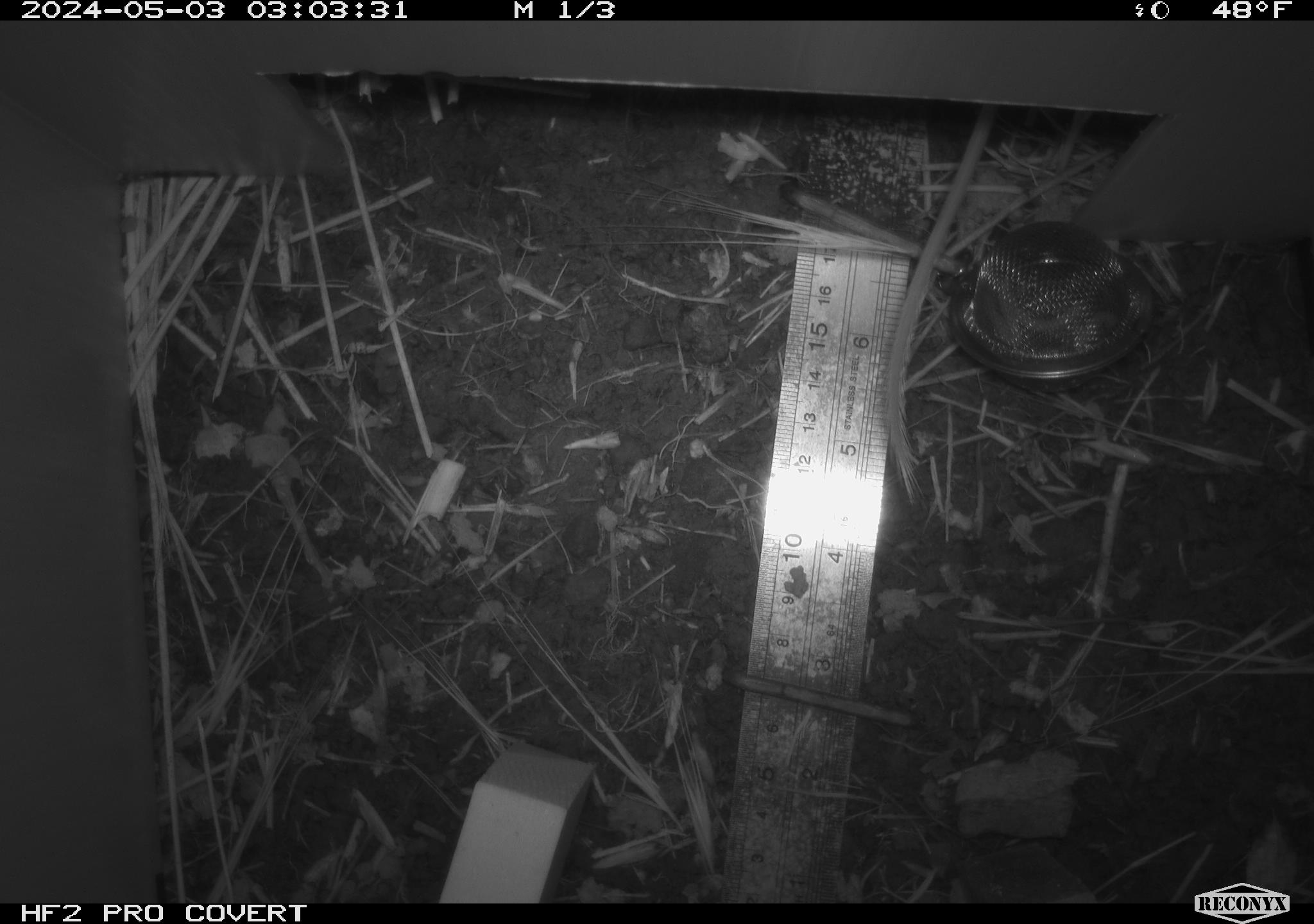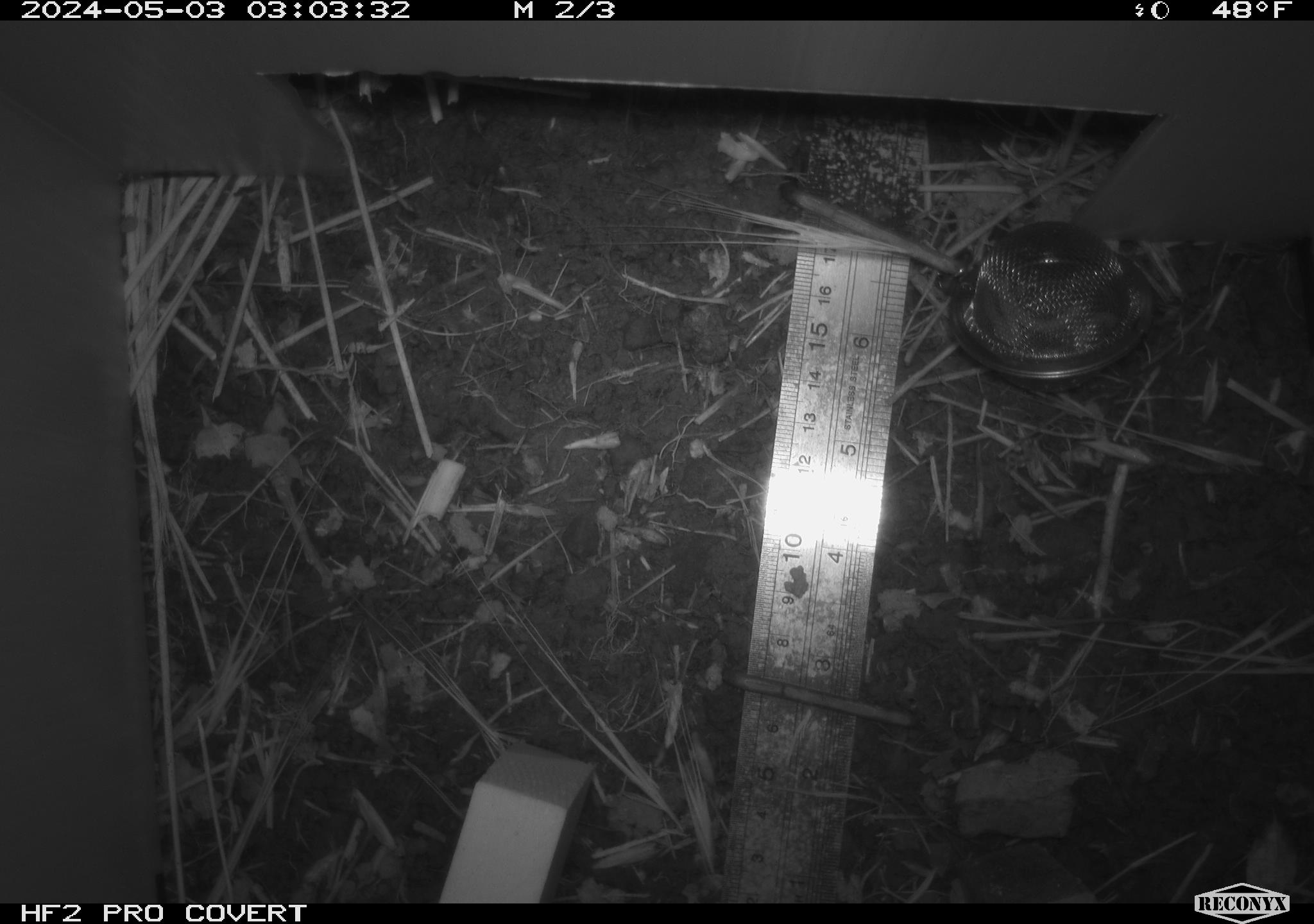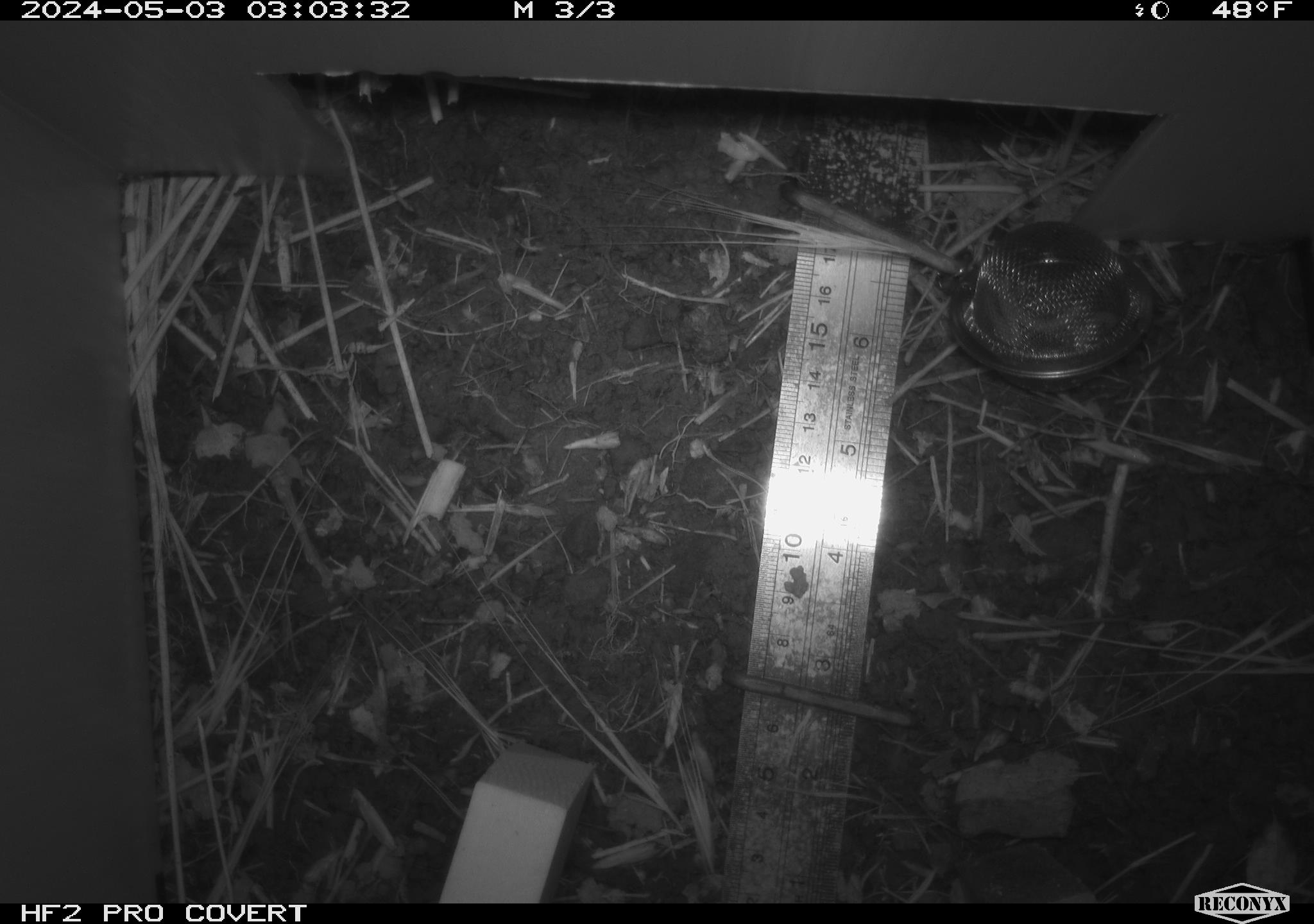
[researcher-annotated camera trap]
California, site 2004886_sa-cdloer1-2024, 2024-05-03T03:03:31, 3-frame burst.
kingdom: Animalia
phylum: Chordata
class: Mammalia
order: Rodentia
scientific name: Rodentia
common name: mouse species